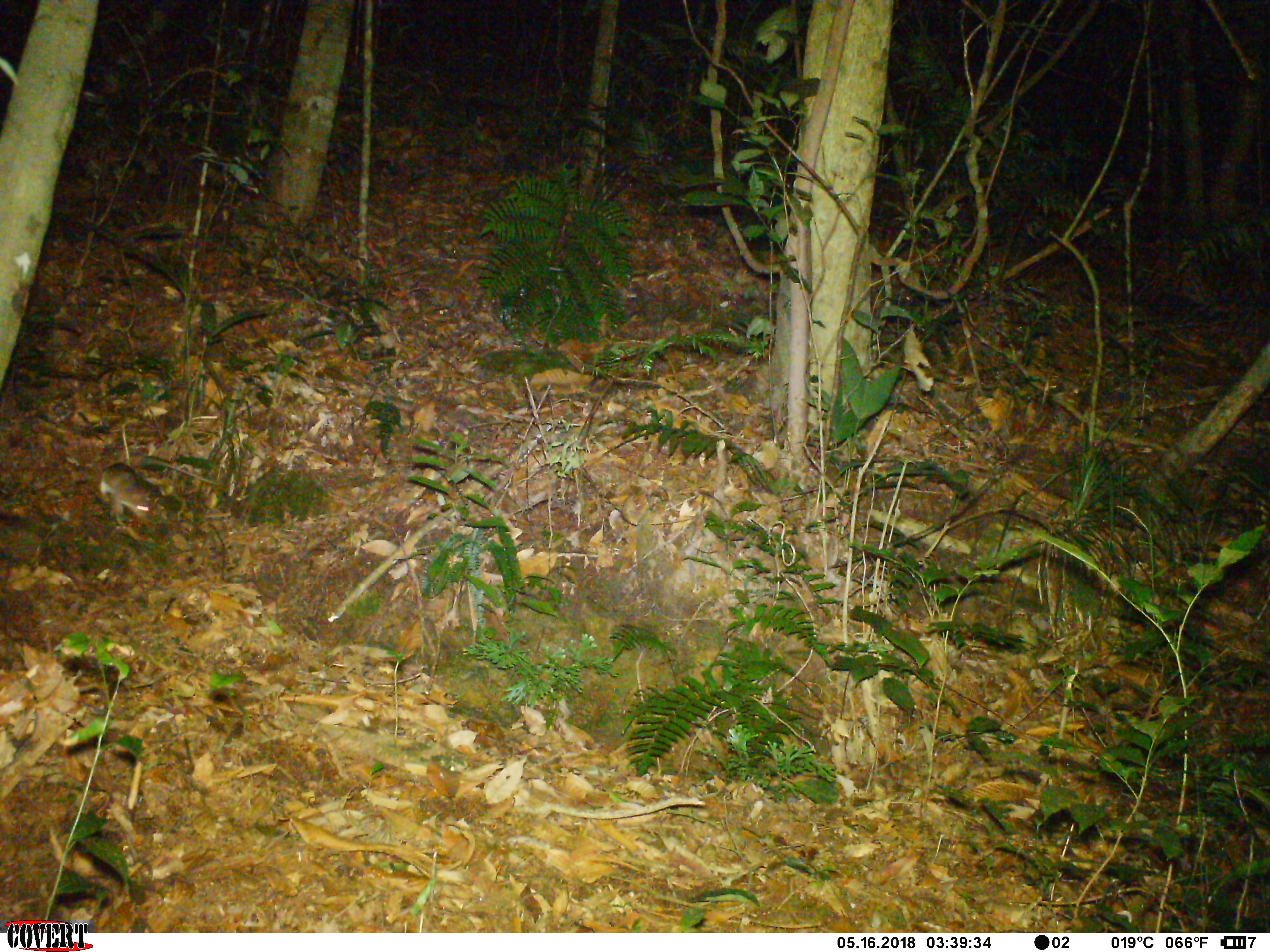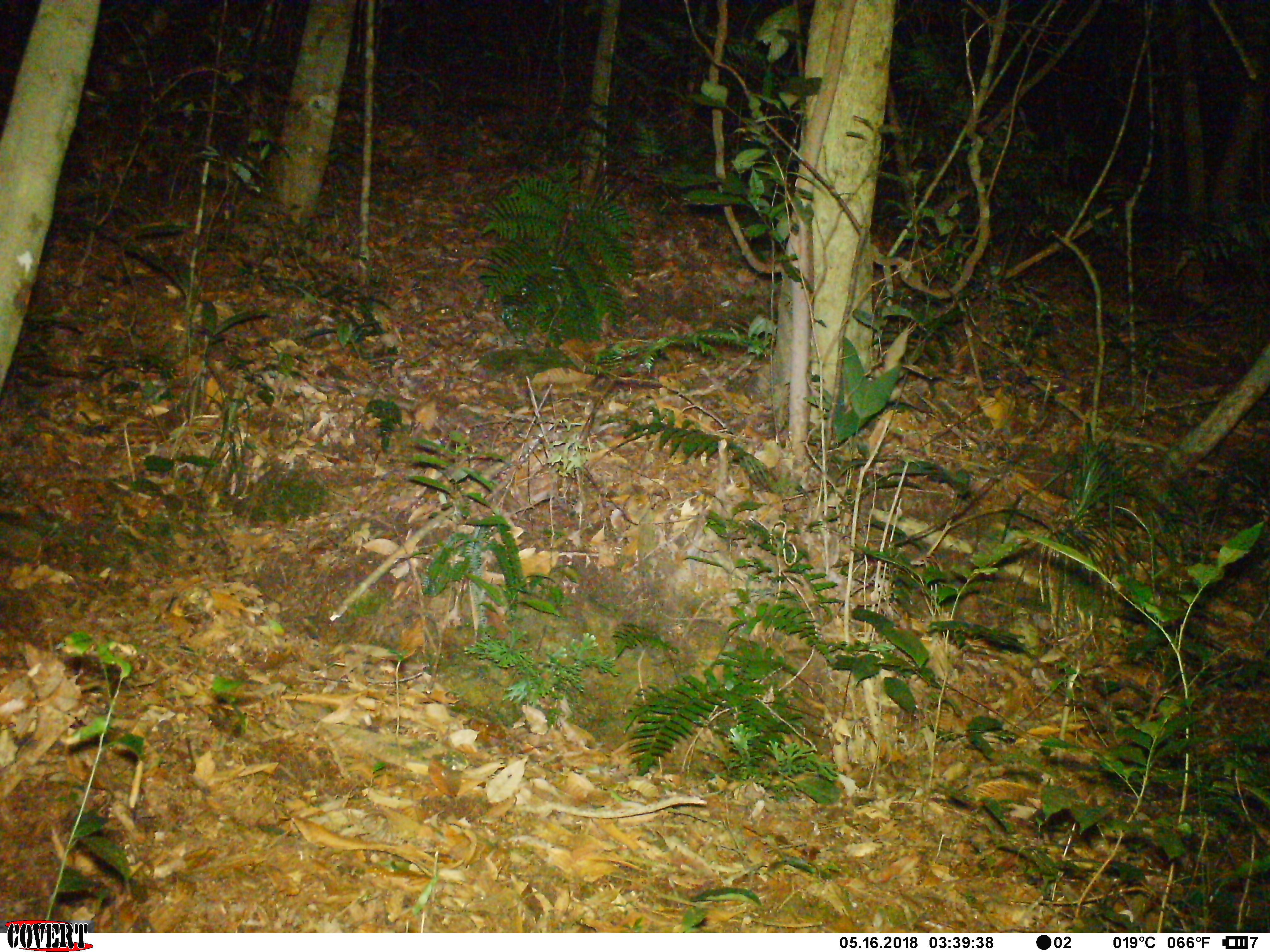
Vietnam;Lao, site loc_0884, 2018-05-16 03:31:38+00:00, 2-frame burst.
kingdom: Animalia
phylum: Chordata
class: Mammalia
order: Rodentia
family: Muridae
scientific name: Muridae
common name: old-world mice and rats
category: unidentified murid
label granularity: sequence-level